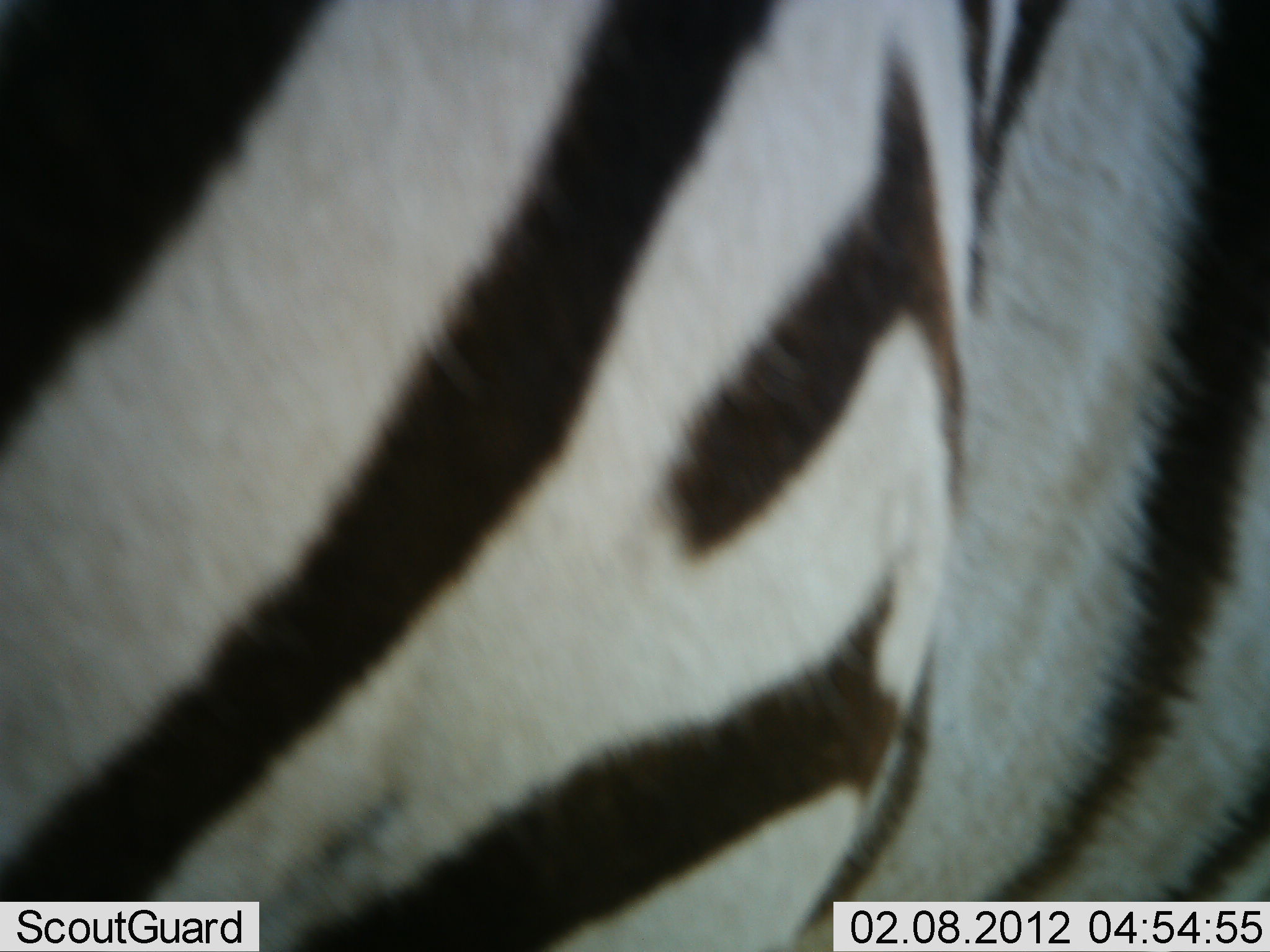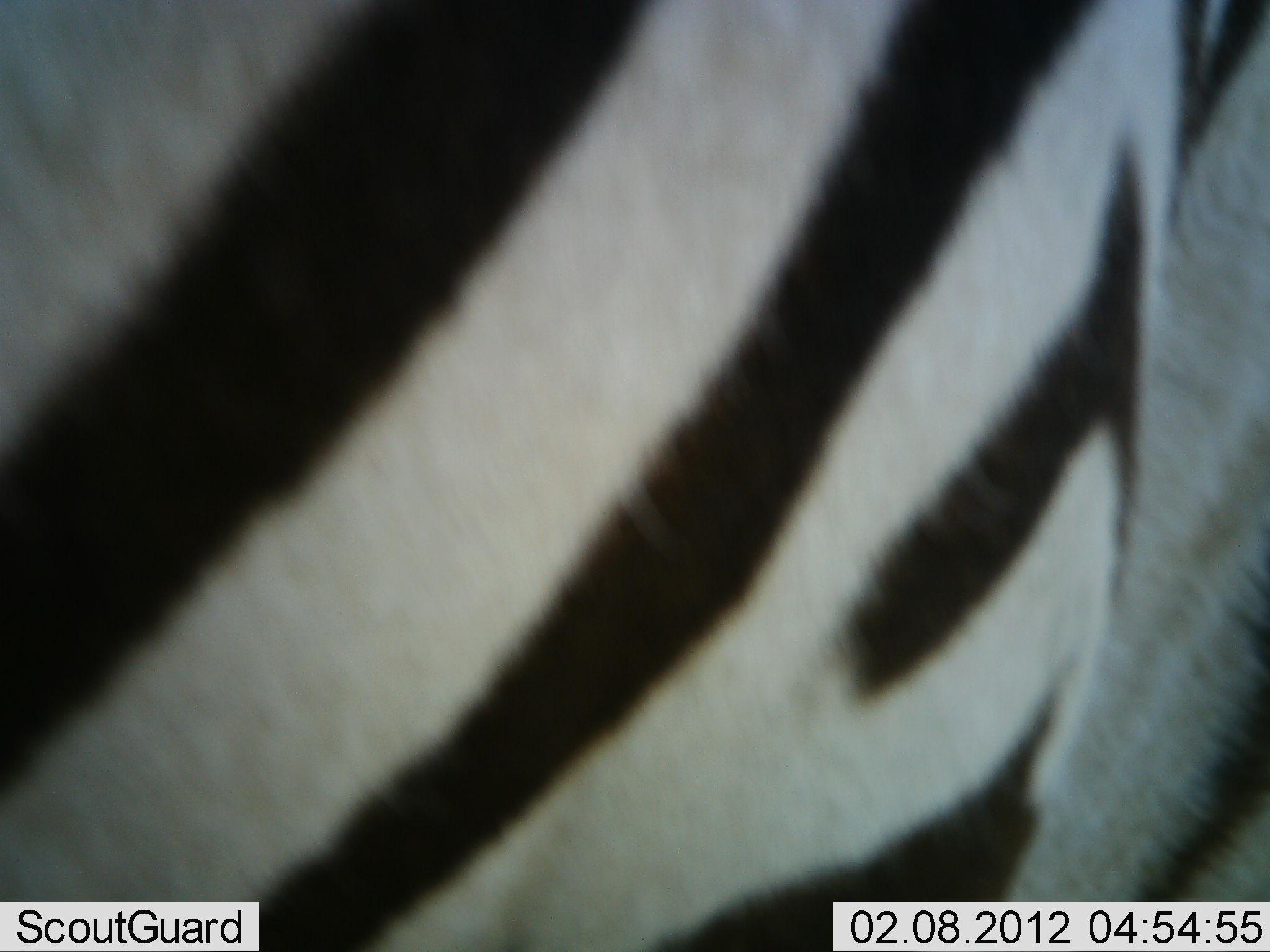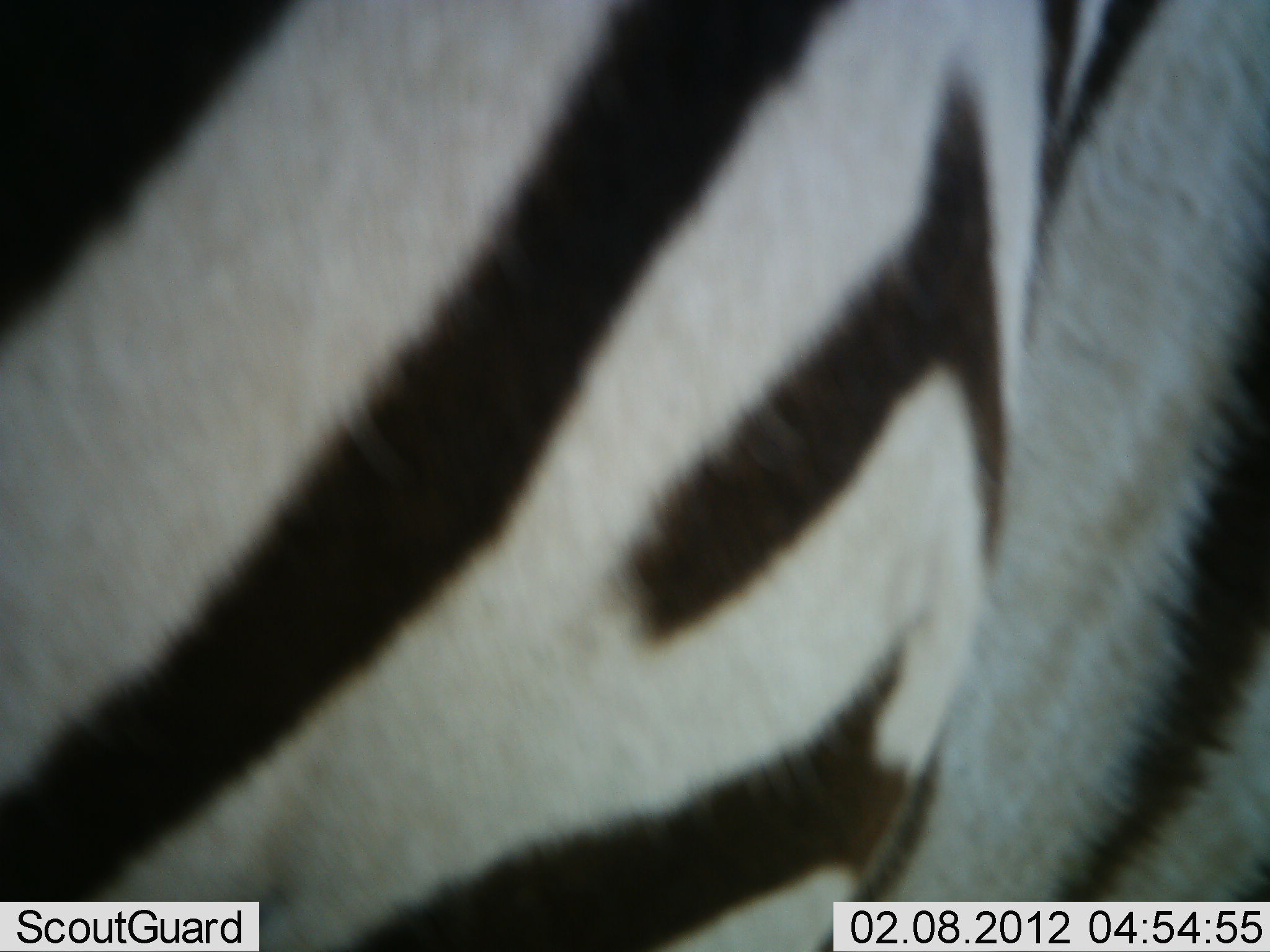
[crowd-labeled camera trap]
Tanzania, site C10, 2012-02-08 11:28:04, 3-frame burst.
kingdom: Animalia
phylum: Chordata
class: Mammalia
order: Perissodactyla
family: Equidae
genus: Equus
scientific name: Equus quagga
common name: plains zebra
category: zebra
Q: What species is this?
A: Zebra (plains zebra) (Equus quagga).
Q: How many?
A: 1.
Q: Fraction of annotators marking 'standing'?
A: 74%.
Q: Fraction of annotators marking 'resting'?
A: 5%.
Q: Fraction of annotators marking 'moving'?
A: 21%.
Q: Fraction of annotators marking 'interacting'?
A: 0%.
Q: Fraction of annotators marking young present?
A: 0%.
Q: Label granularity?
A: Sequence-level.